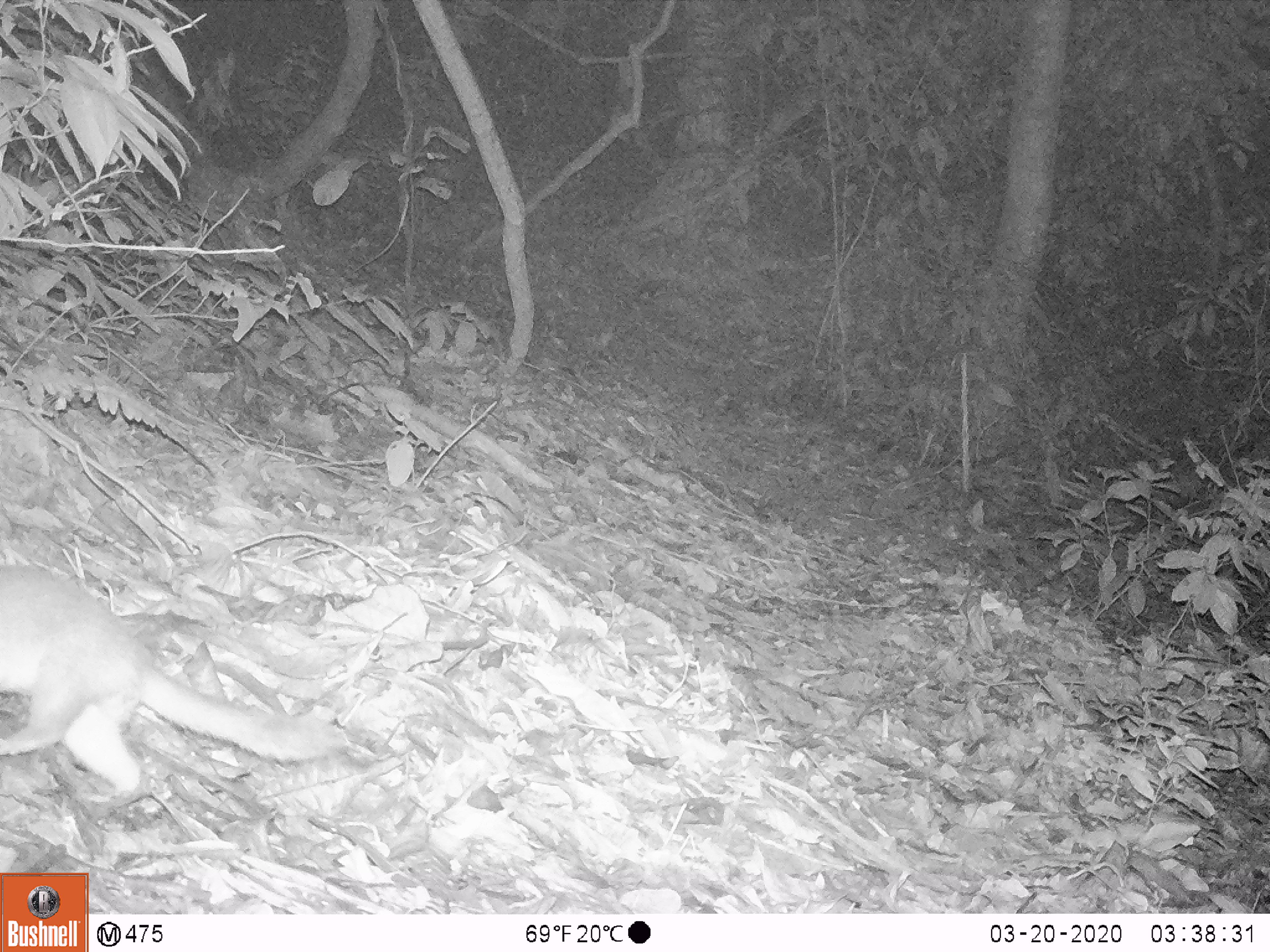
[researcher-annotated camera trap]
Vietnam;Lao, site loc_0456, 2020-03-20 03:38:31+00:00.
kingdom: Animalia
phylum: Chordata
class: Mammalia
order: Carnivora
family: Mustelidae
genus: Melogale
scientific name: Melogale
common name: ferret badger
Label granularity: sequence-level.